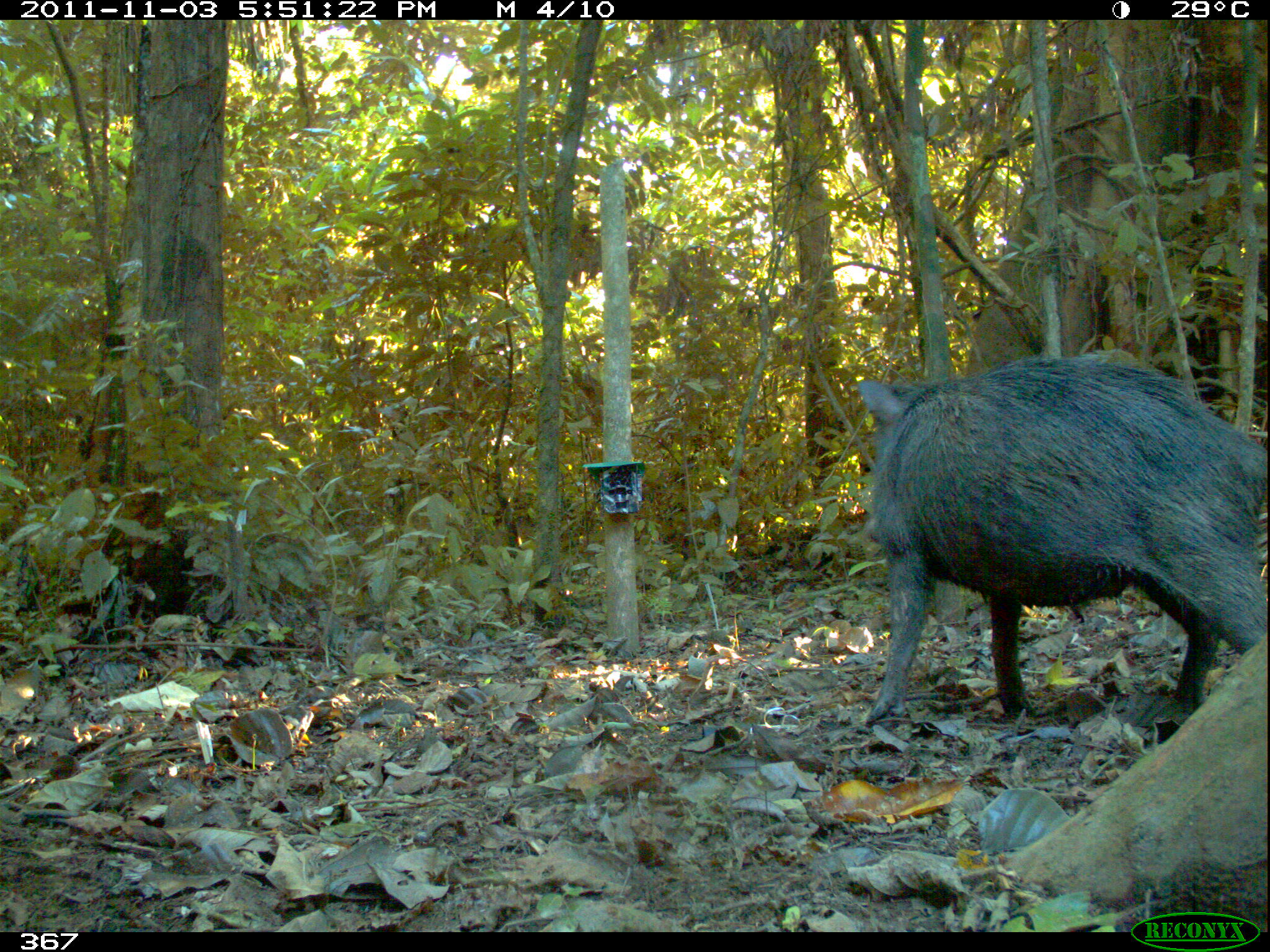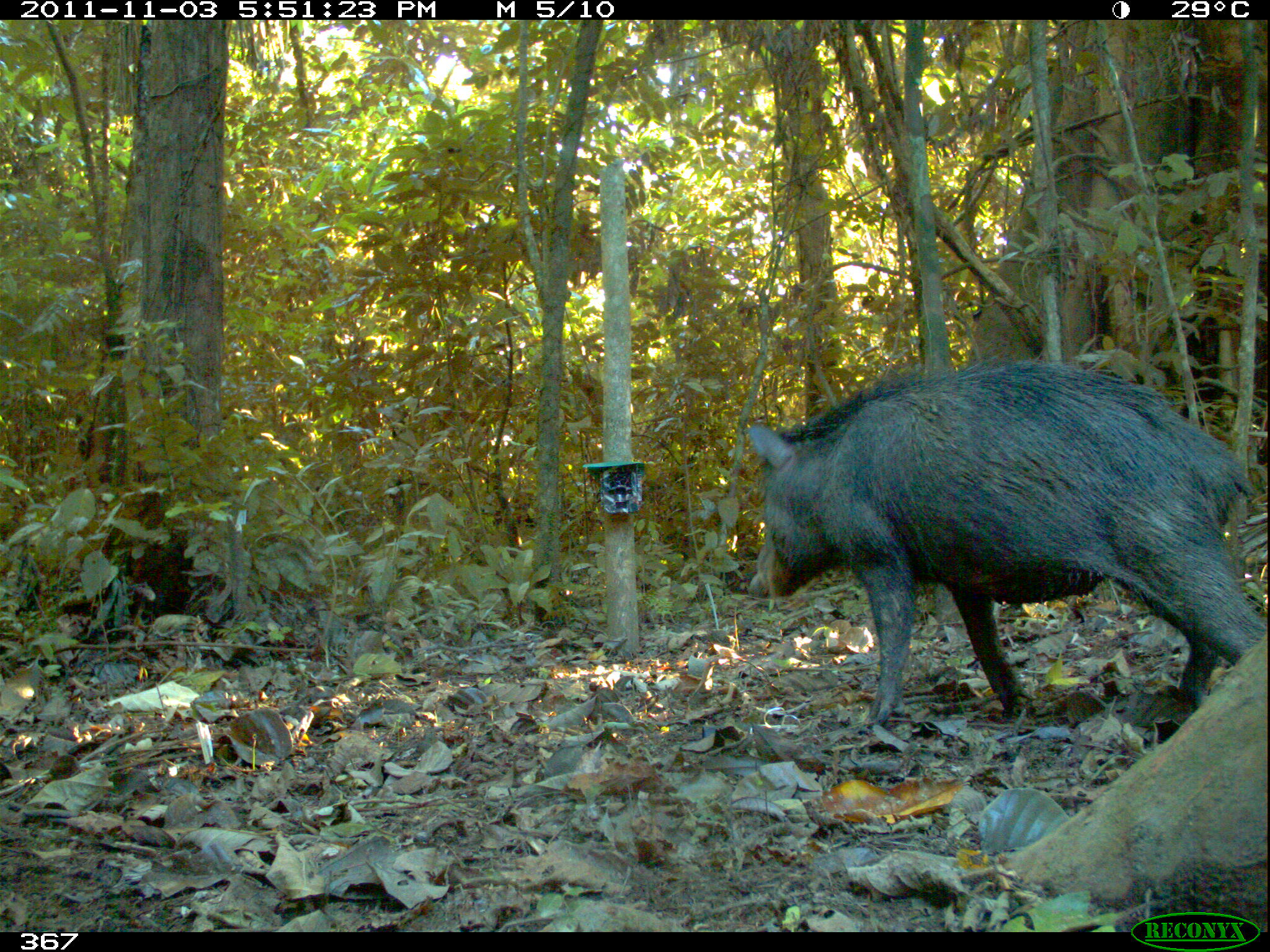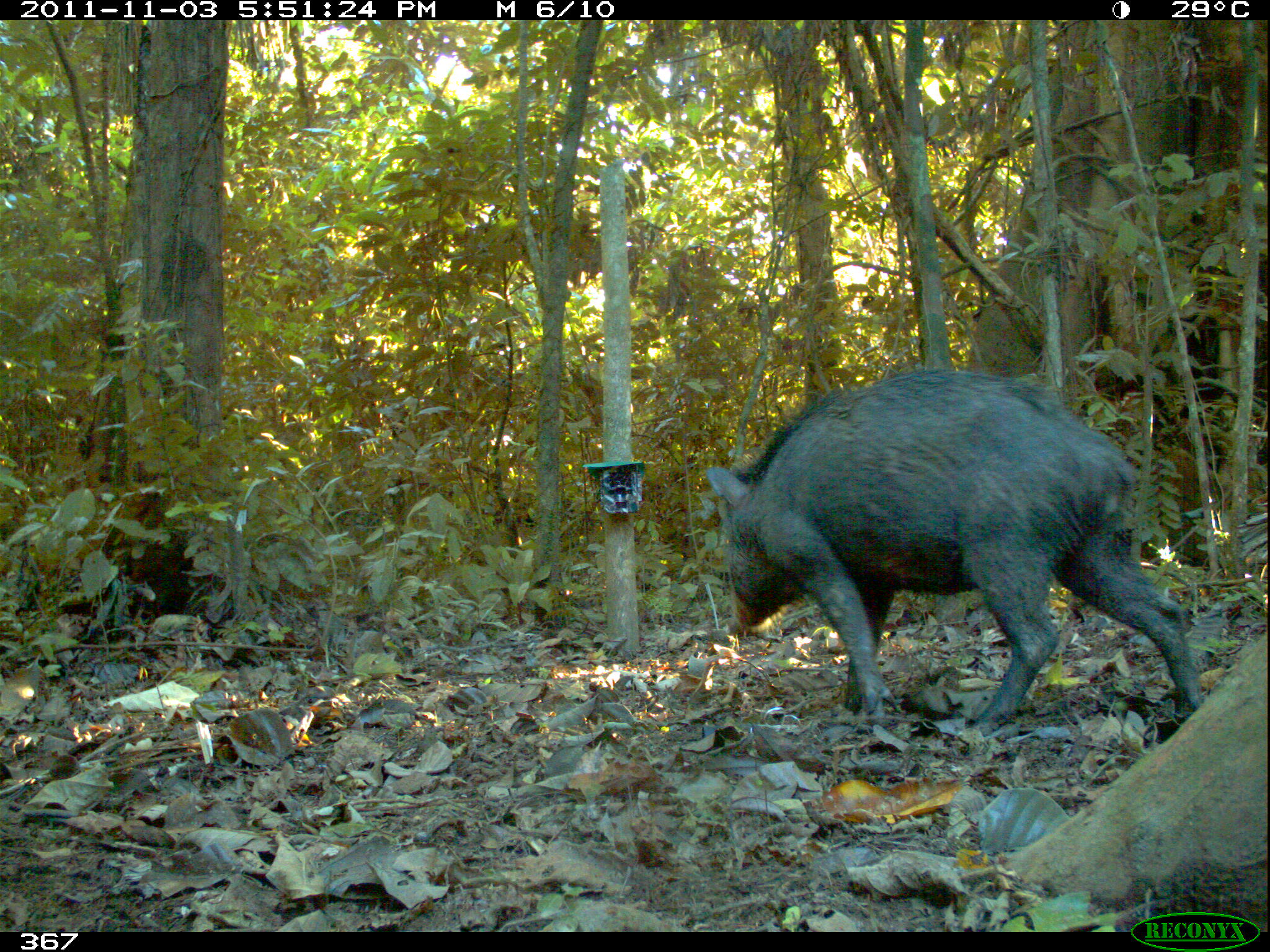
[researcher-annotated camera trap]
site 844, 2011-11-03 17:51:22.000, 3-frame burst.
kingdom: Animalia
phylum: Chordata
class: Mammalia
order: Artiodactyla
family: Tayassuidae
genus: Tayassu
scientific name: Tayassu pecari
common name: white-lipped peccary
Tayassu pecari (white-lipped peccary).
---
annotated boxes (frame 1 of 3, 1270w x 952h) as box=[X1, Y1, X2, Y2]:
tayassu pecari: box=[856, 349, 1270, 726]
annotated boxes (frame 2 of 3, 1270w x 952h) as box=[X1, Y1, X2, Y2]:
tayassu pecari: box=[741, 353, 1261, 727]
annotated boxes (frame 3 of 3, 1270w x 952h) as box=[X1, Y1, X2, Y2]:
tayassu pecari: box=[700, 361, 1204, 740]